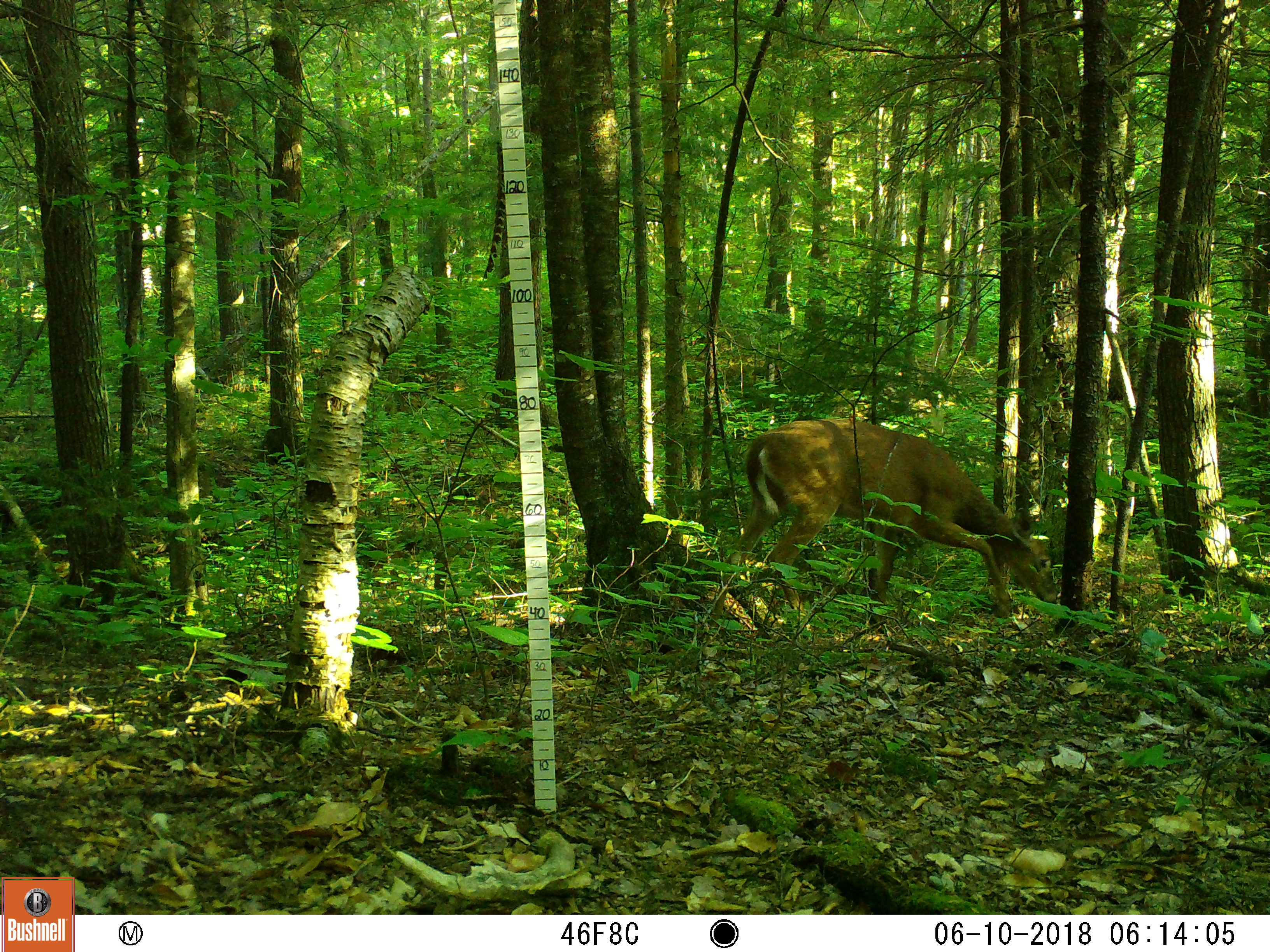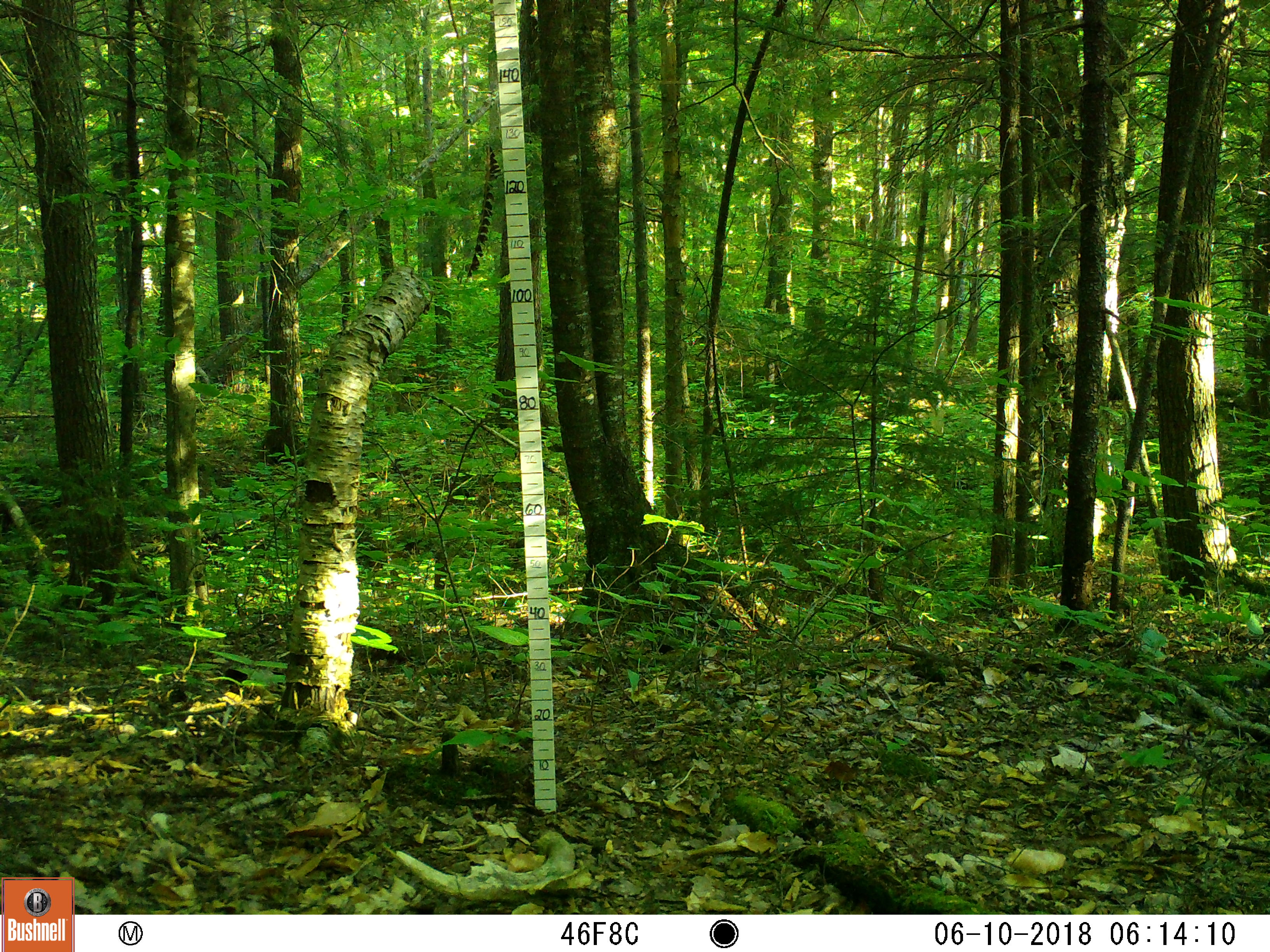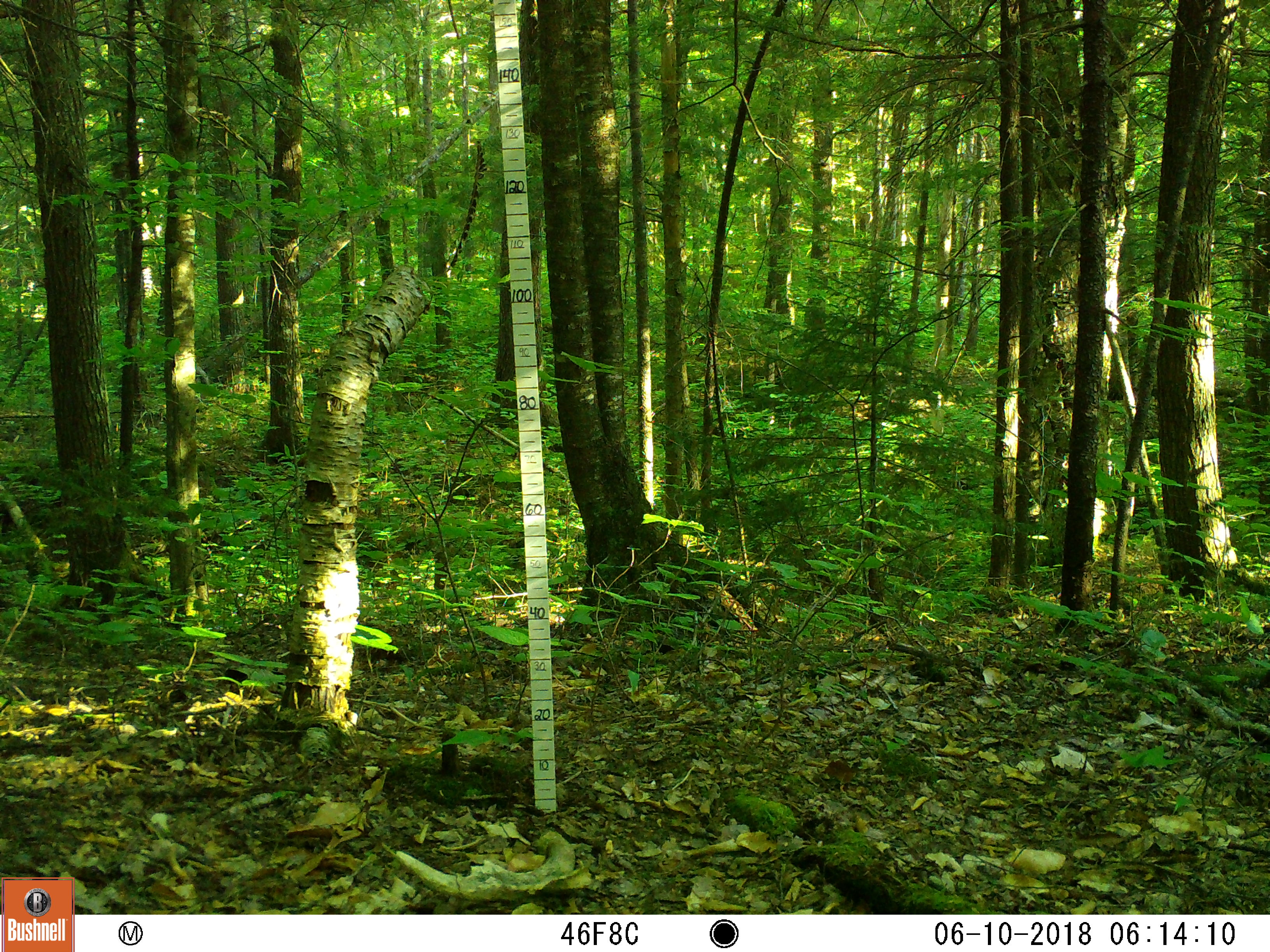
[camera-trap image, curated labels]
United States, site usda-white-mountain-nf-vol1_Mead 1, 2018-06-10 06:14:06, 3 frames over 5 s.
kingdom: Animalia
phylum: Chordata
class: Mammalia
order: Artiodactyla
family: Cervidae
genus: Odocoileus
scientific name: Odocoileus virginianus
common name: white-tailed deer